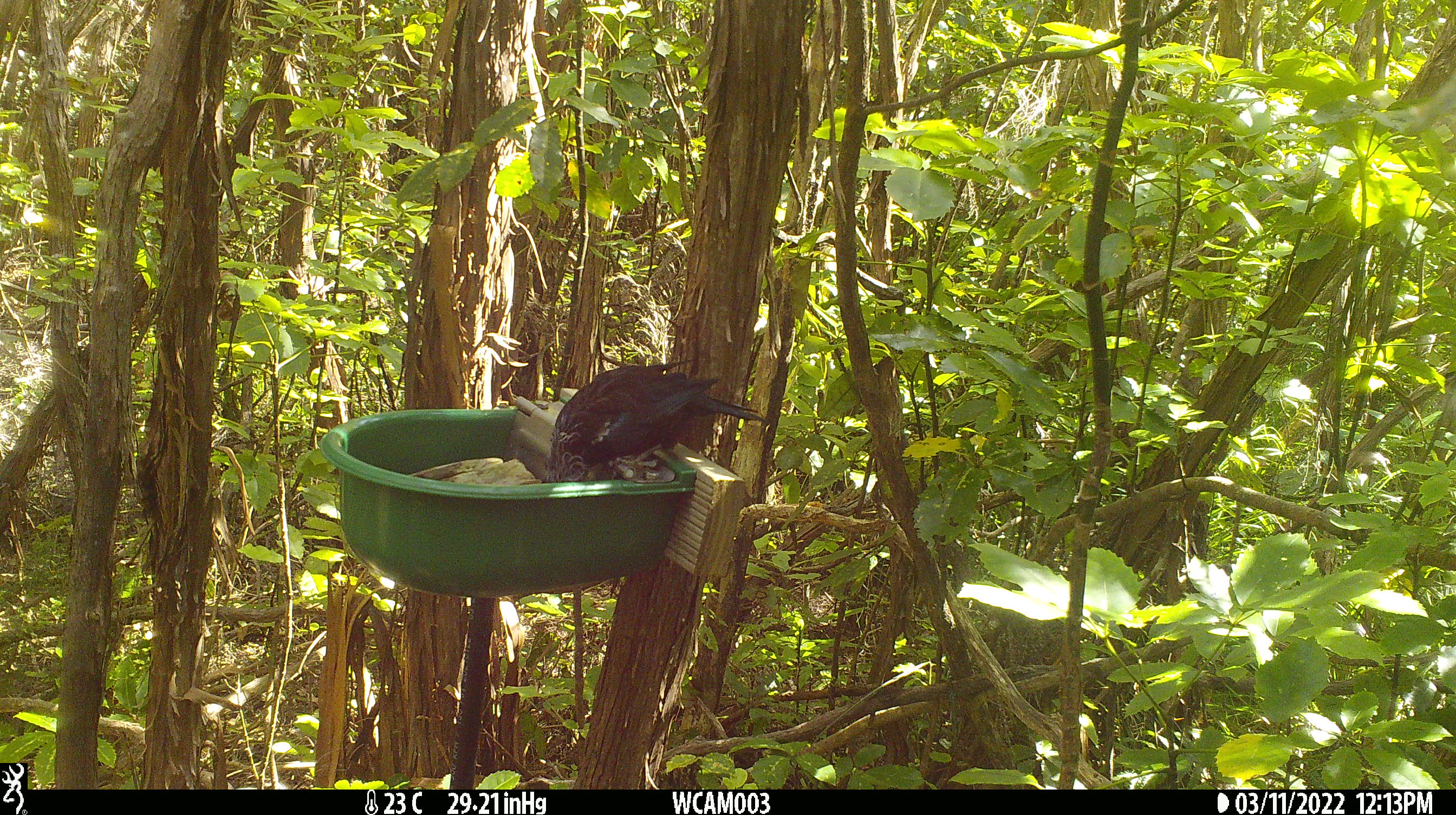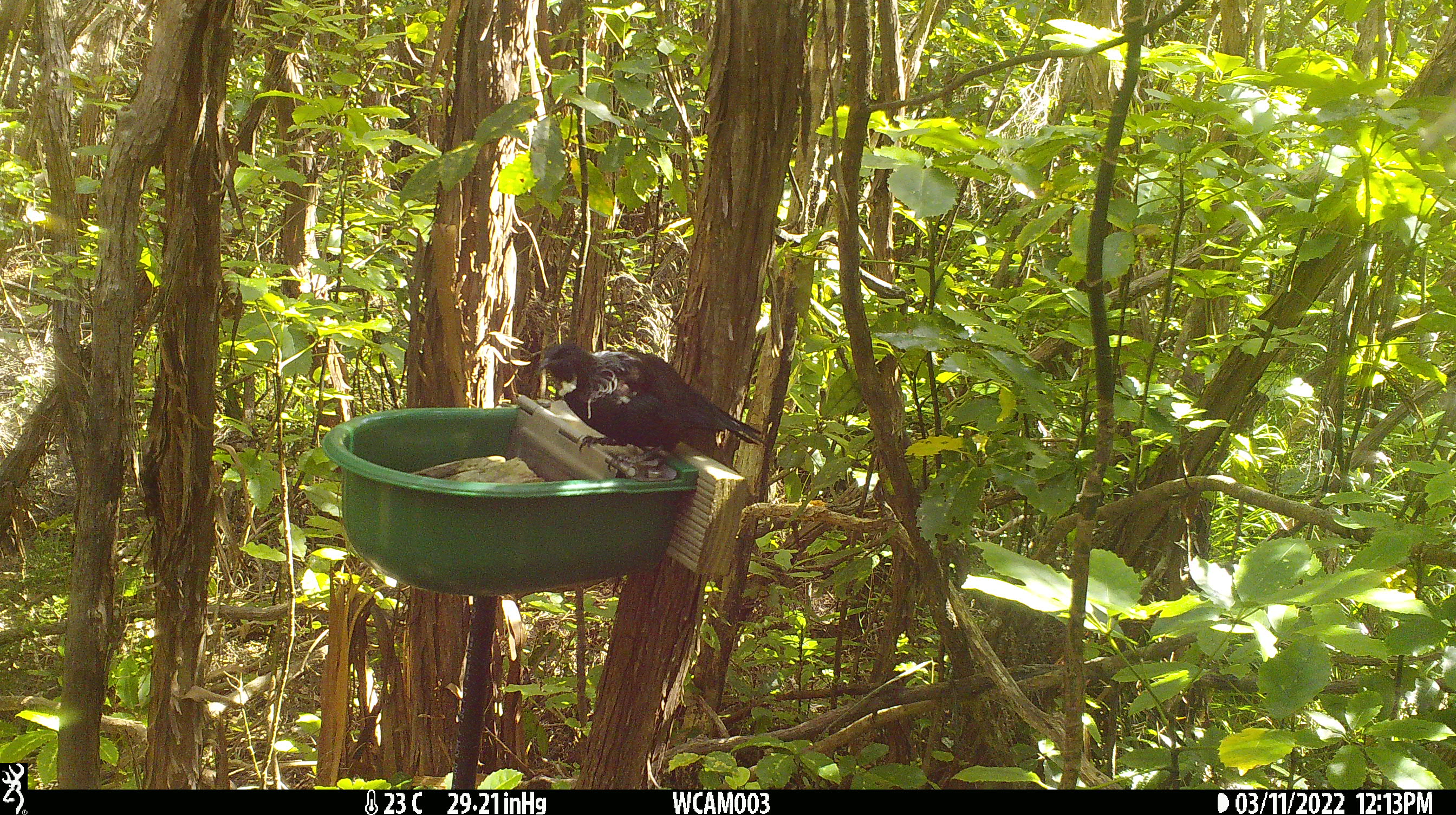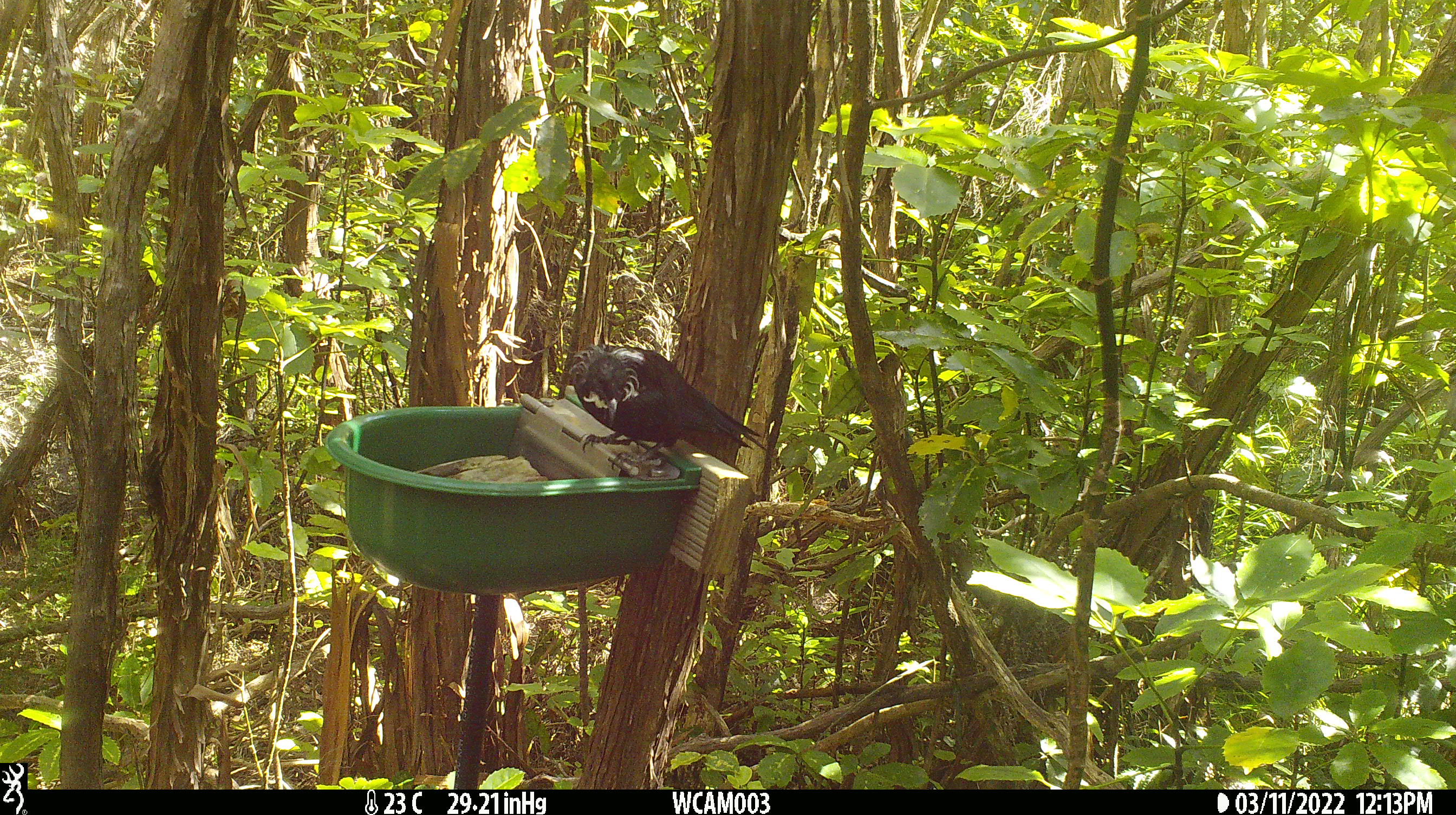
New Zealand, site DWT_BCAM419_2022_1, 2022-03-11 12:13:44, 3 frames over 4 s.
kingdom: Animalia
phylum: Chordata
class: Aves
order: Passeriformes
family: Meliphagidae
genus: Prosthemadera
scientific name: Prosthemadera novaeseelandiae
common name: tui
Tui (Prosthemadera novaeseelandiae).